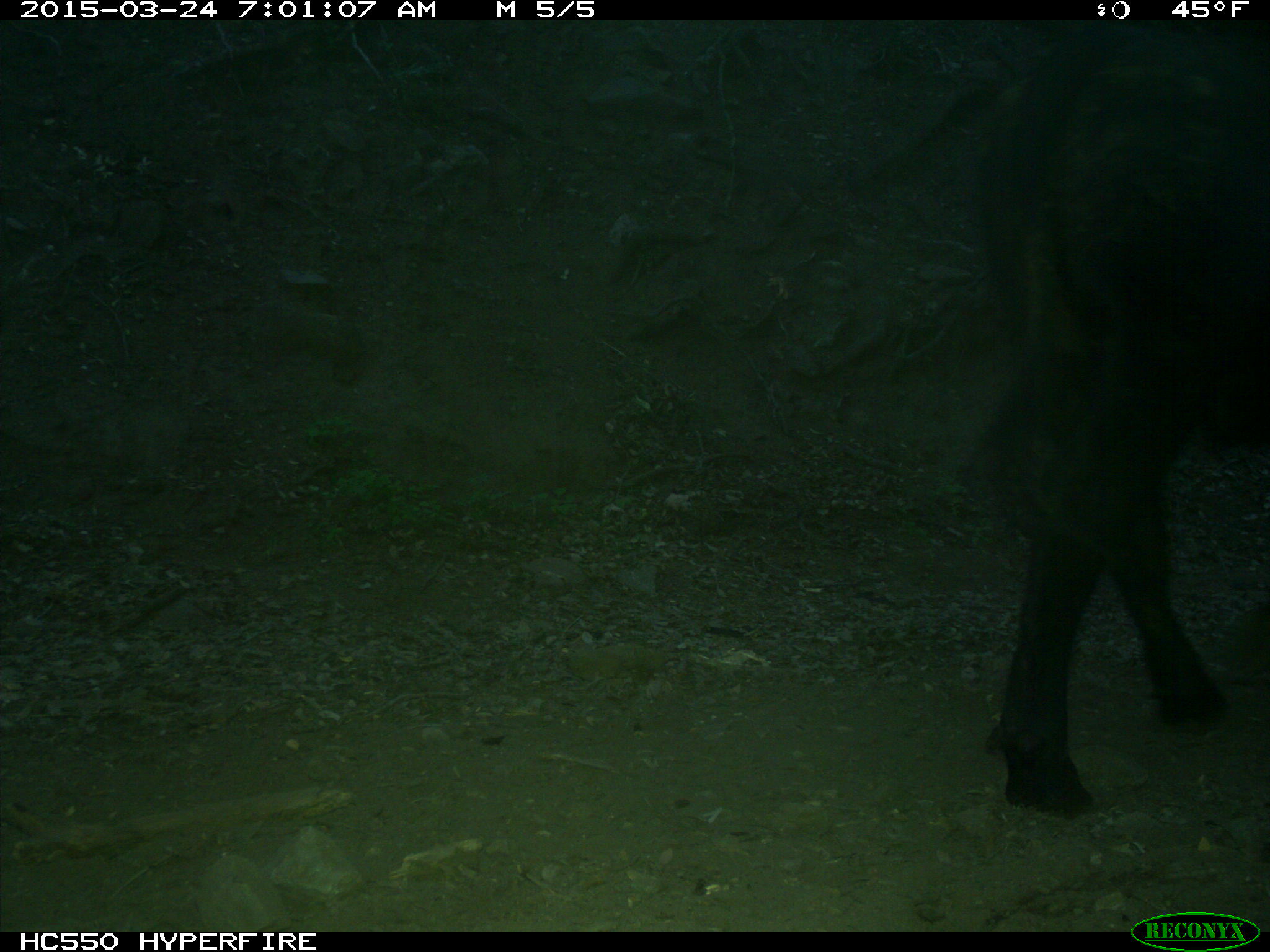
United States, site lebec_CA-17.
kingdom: Animalia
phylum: Chordata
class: Mammalia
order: Artiodactyla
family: Bovidae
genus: Bos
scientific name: Bos taurus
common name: domestic cow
Bos taurus (domestic cow).